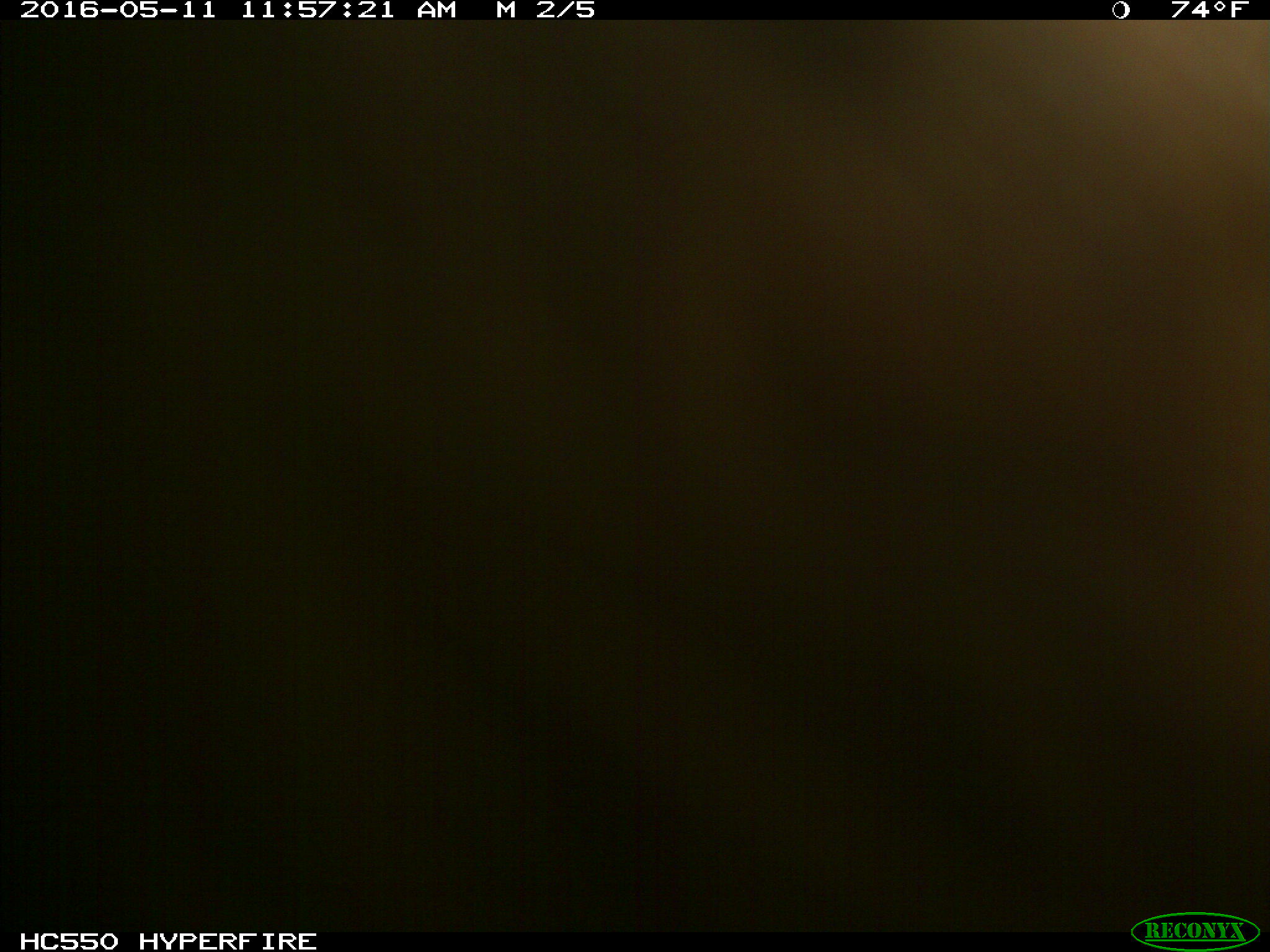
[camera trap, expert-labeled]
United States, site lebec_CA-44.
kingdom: Animalia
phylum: Chordata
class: Mammalia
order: Artiodactyla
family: Bovidae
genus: Bos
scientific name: Bos taurus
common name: domestic cow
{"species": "Bos taurus (domestic cow)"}